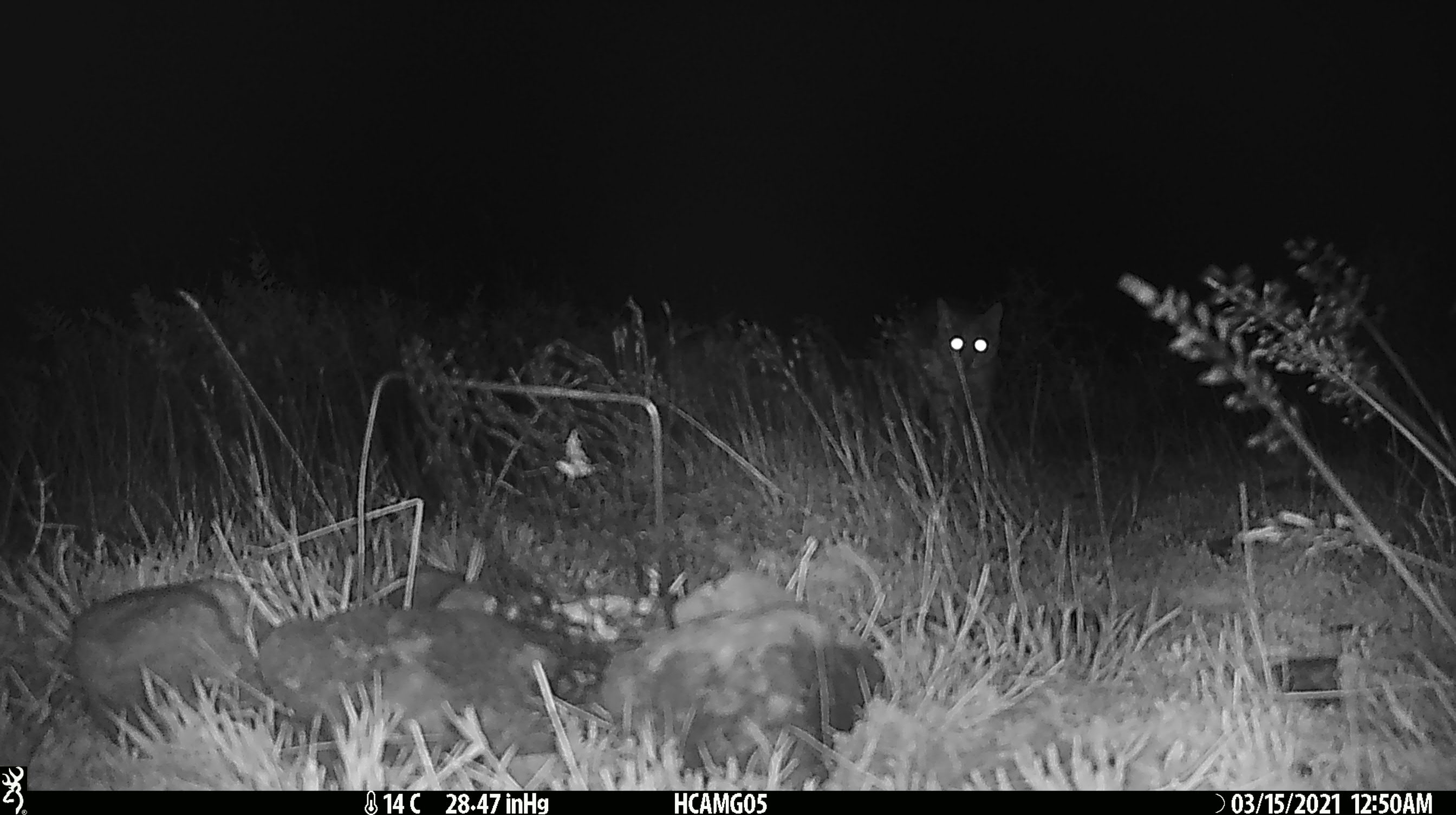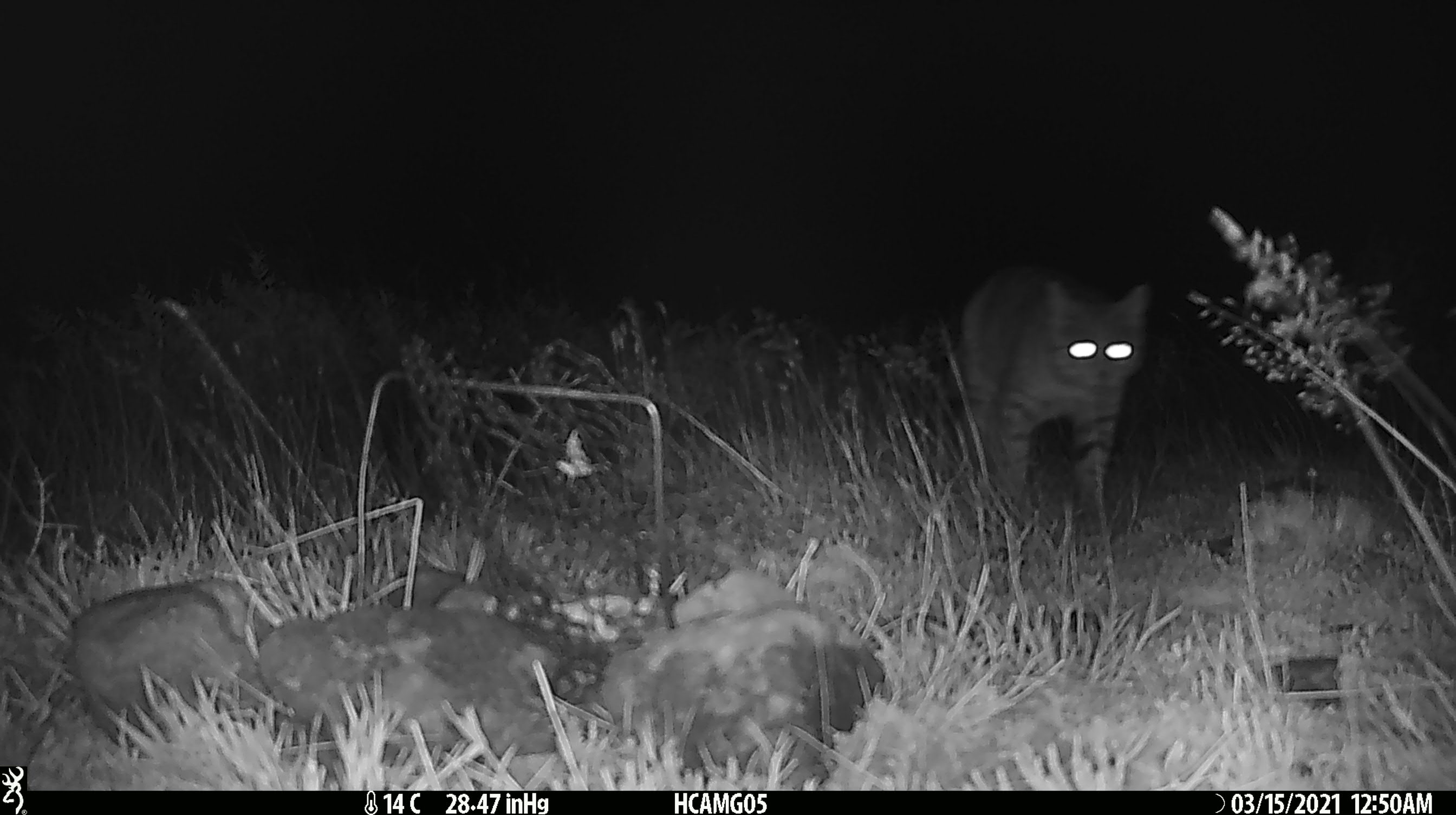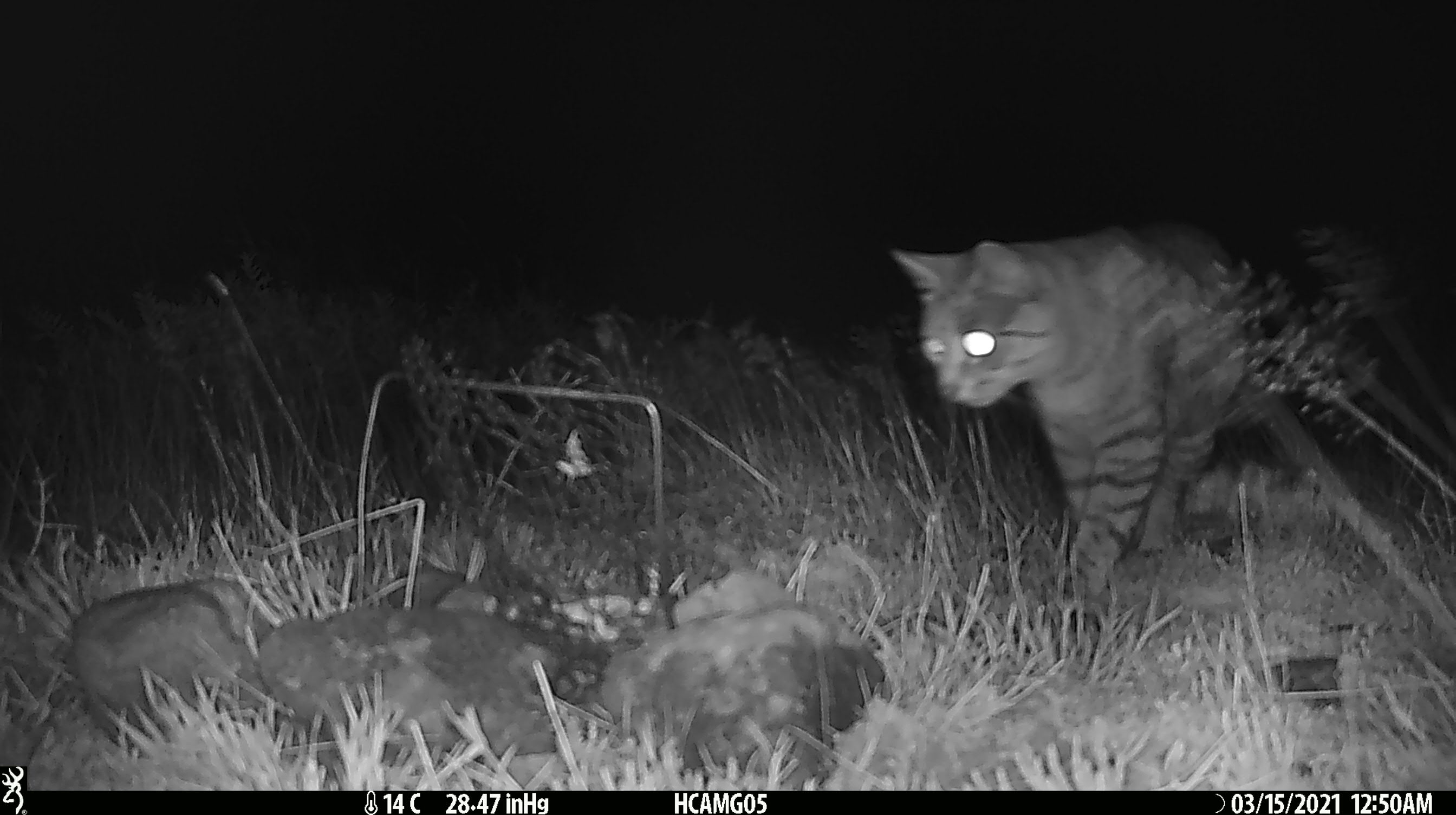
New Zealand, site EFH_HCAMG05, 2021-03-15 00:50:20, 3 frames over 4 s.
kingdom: Animalia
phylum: Chordata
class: Mammalia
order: Carnivora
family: Felidae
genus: Felis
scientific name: Felis catus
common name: domestic cat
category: cat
Cat (domestic cat) (Felis catus).